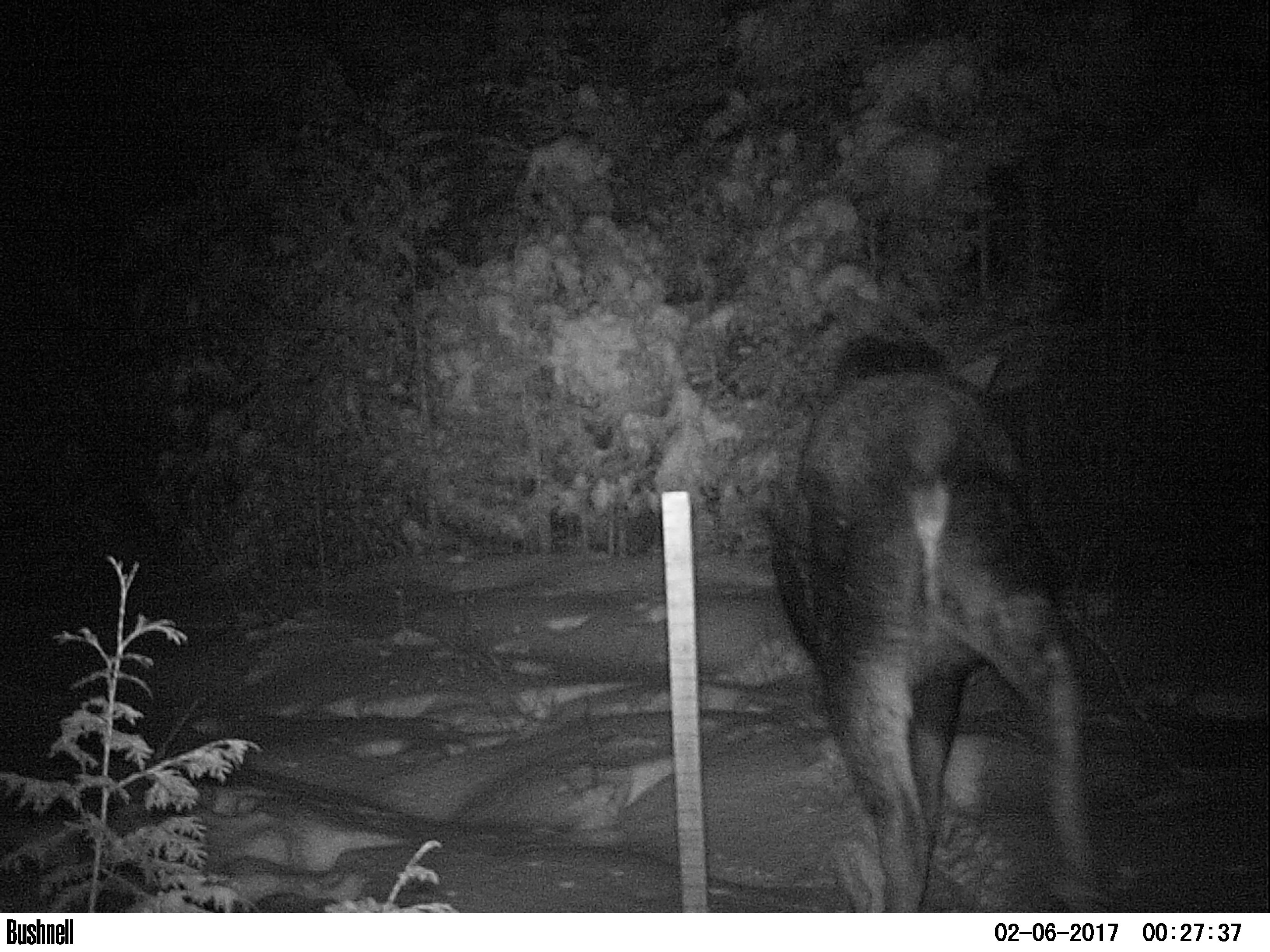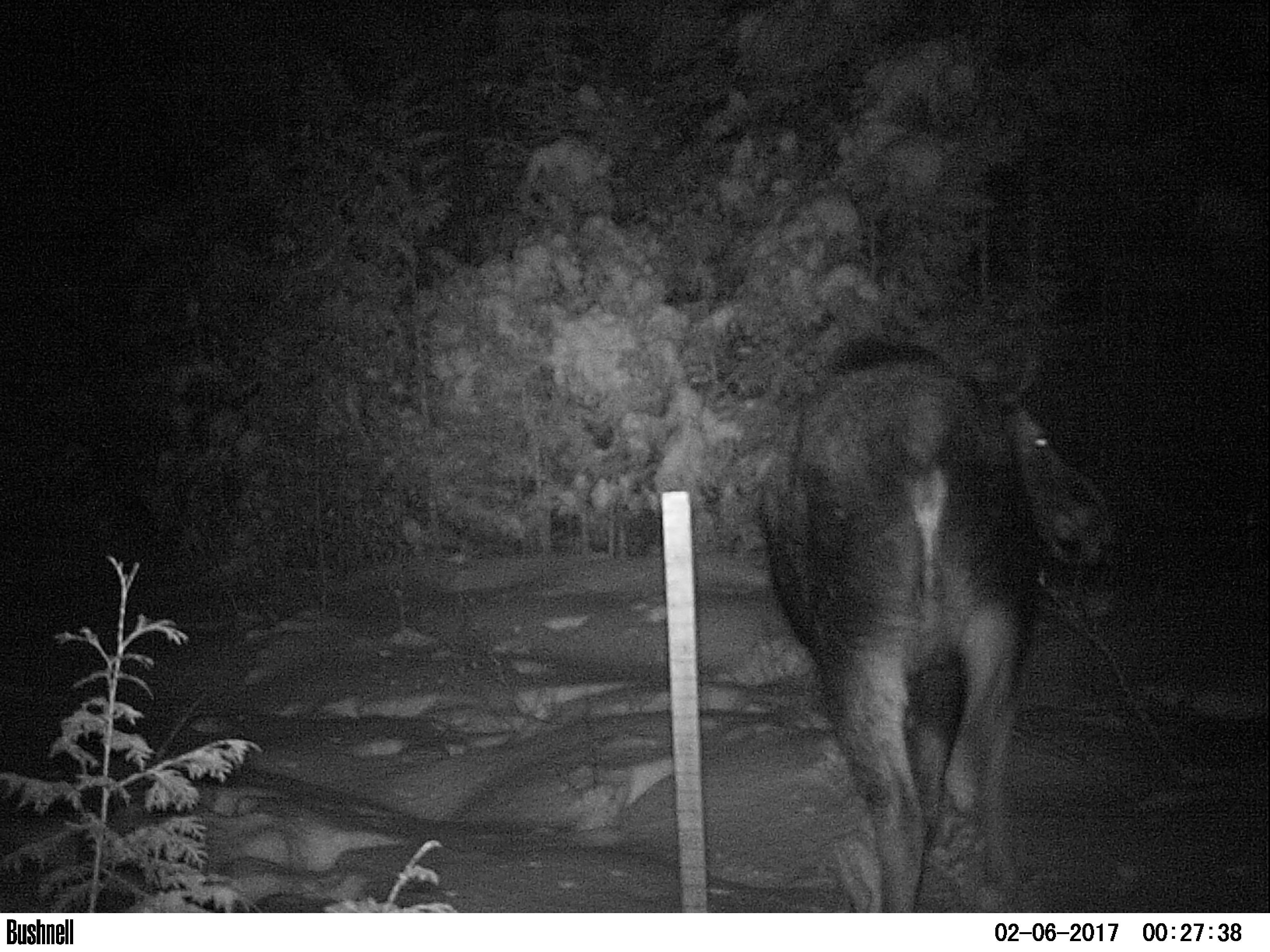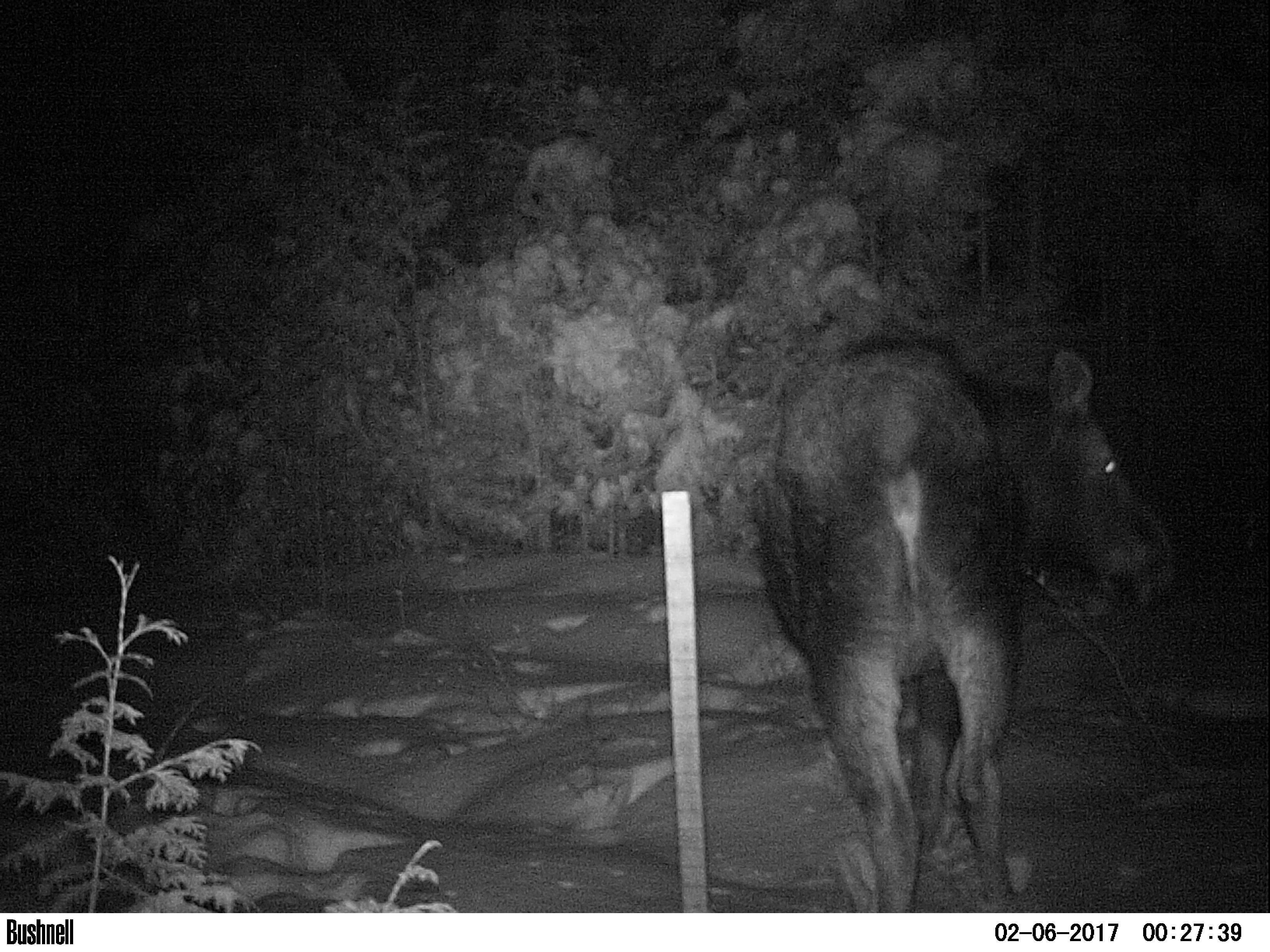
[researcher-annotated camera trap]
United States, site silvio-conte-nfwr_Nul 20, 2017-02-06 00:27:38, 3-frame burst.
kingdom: Animalia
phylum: Chordata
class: Mammalia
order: Artiodactyla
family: Cervidae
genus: Alces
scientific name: Alces alces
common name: moose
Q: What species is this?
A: Moose (Alces alces).